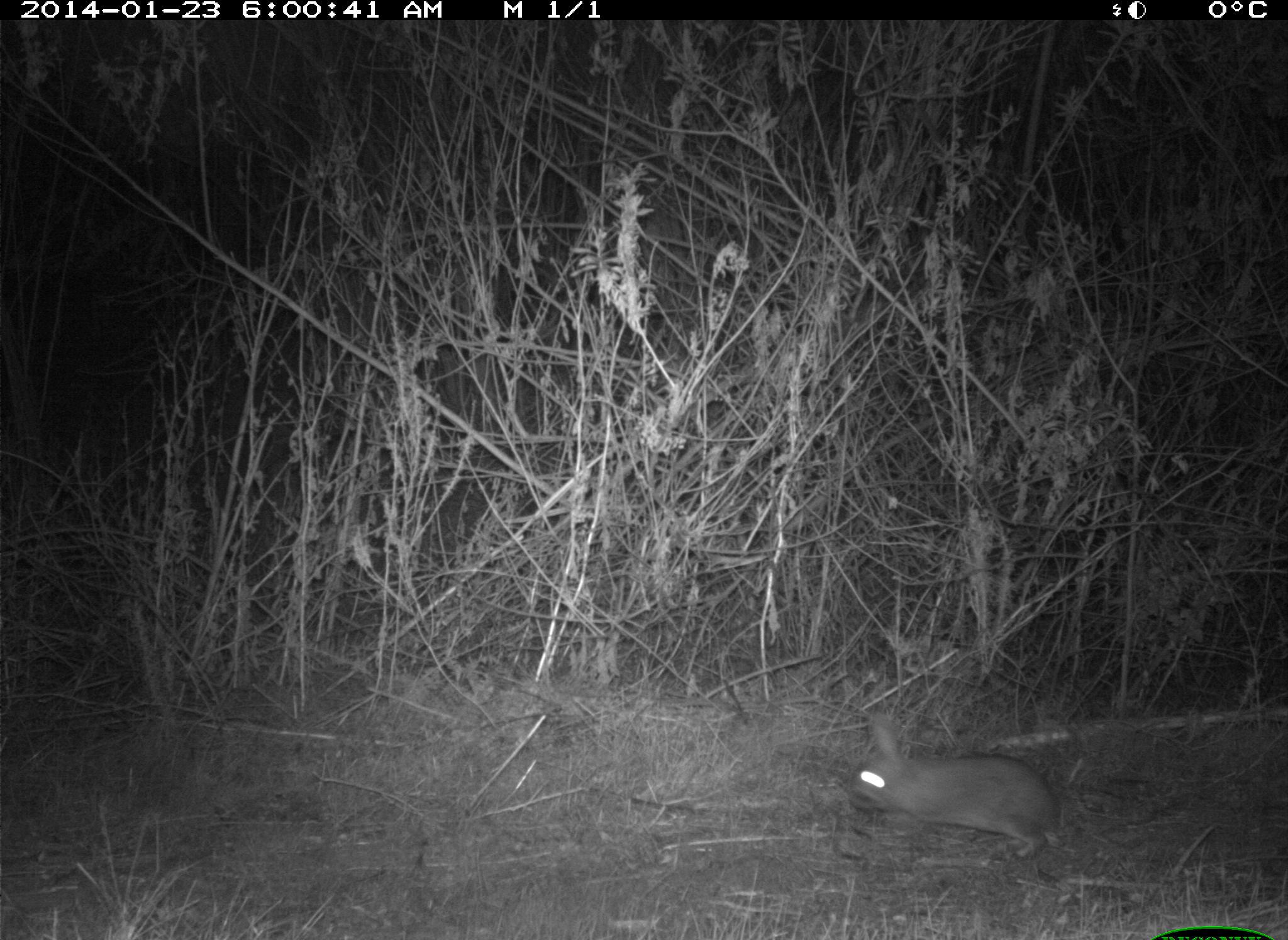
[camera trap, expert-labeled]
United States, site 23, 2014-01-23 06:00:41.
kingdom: Animalia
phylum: Chordata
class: Mammalia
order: Lagomorpha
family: Leporidae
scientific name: Leporidae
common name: rabbits and hares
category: rabbit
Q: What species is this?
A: Rabbit (rabbits and hares) (Leporidae).